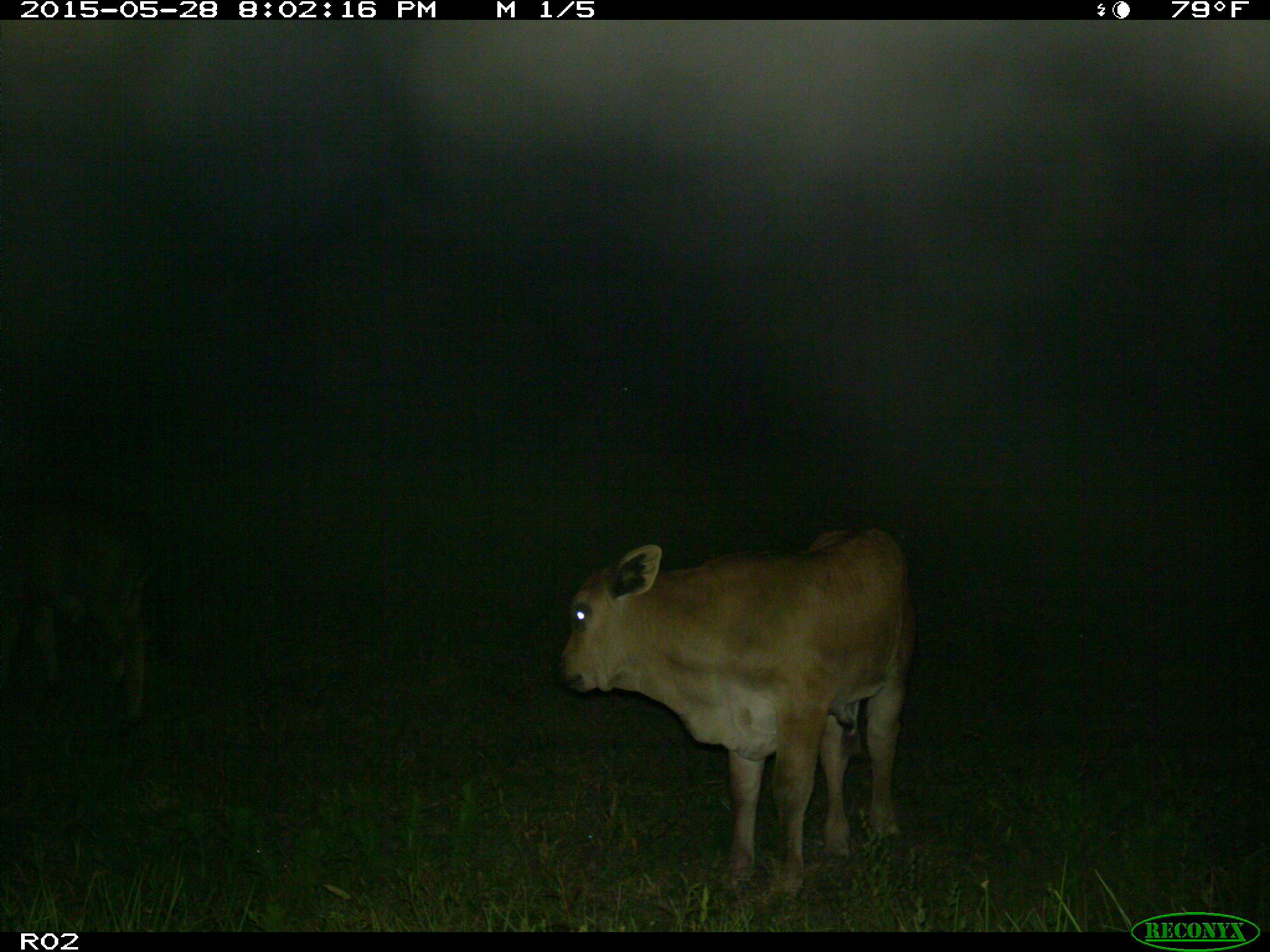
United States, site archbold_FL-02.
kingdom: Animalia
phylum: Chordata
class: Mammalia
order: Artiodactyla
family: Bovidae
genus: Bos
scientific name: Bos taurus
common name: domestic cow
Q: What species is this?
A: Bos taurus (domestic cow).